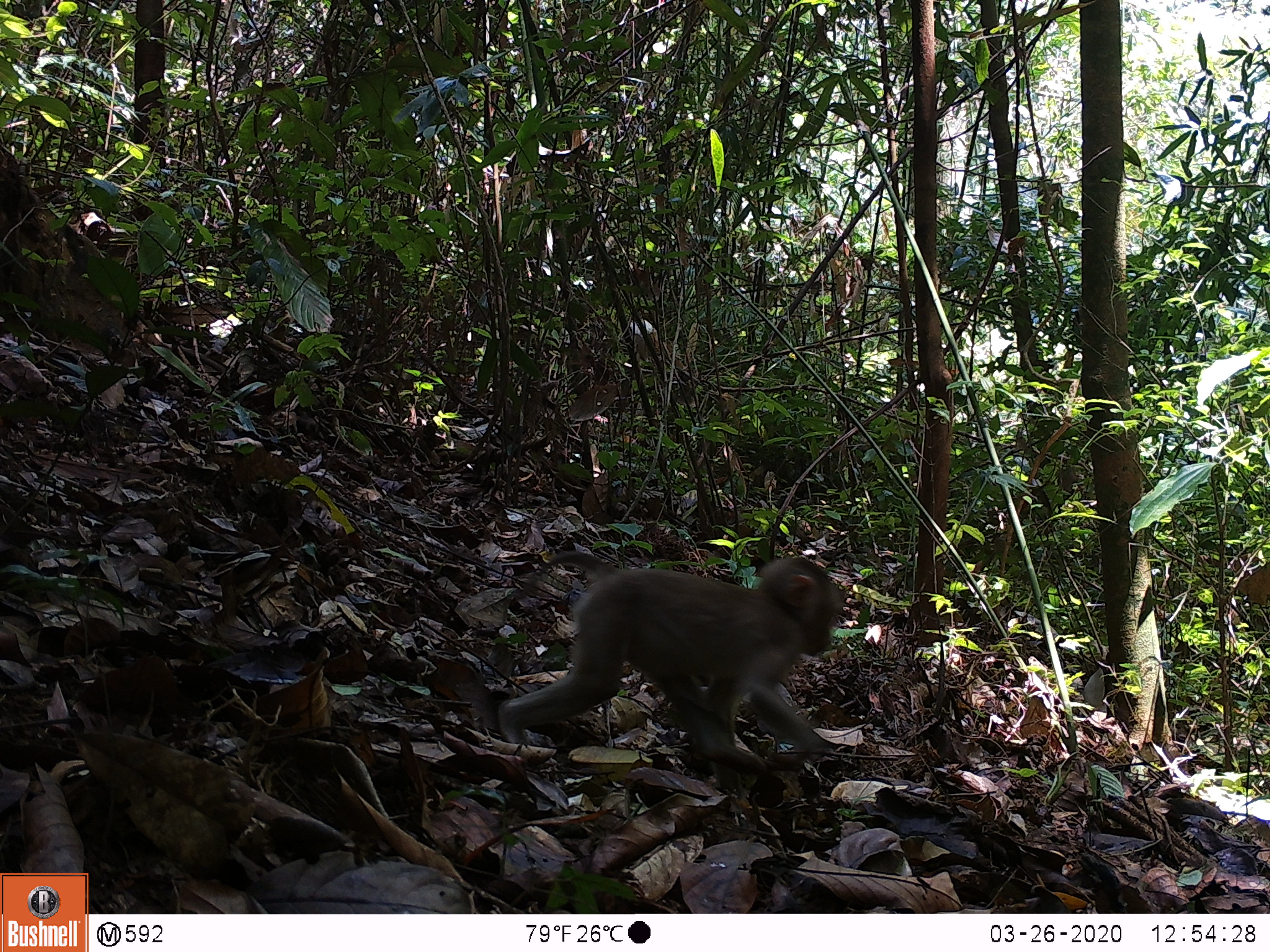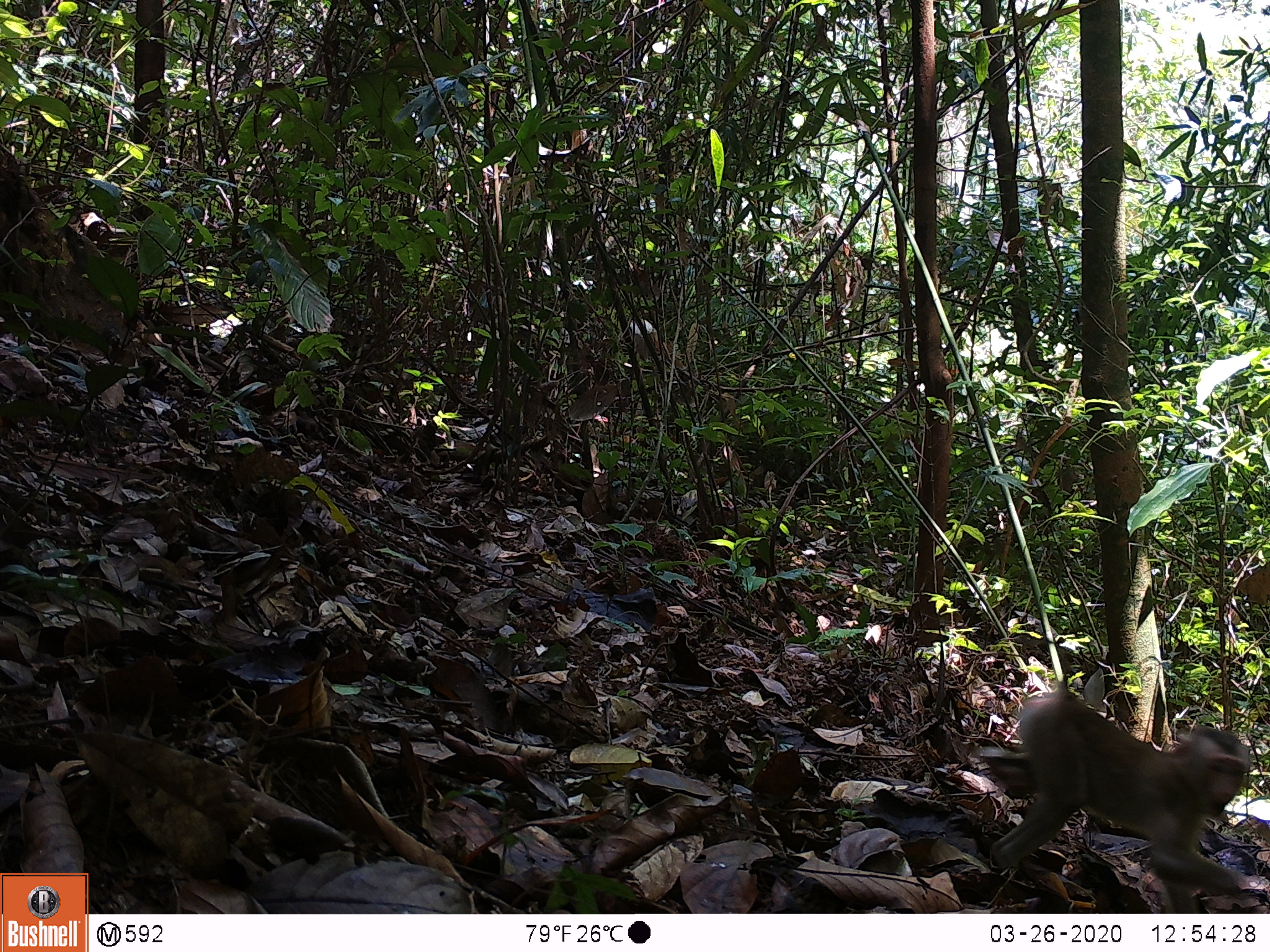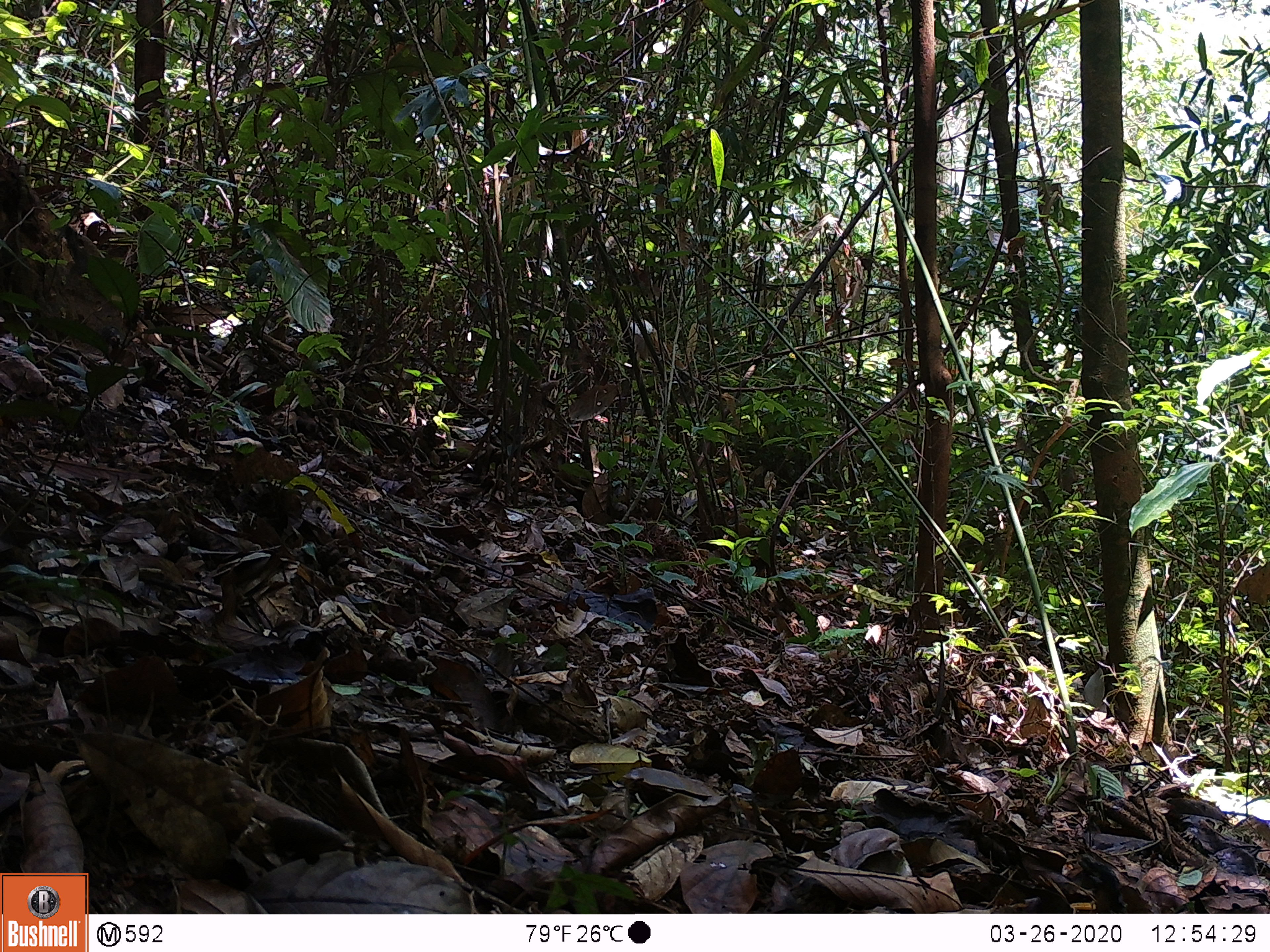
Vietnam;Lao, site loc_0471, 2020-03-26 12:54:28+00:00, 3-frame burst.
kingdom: Animalia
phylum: Chordata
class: Mammalia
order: Primates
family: Cercopithecidae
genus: Macaca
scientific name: Macaca nemestrina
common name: pig-tailed macaque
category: pig tailed macaque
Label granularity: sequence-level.